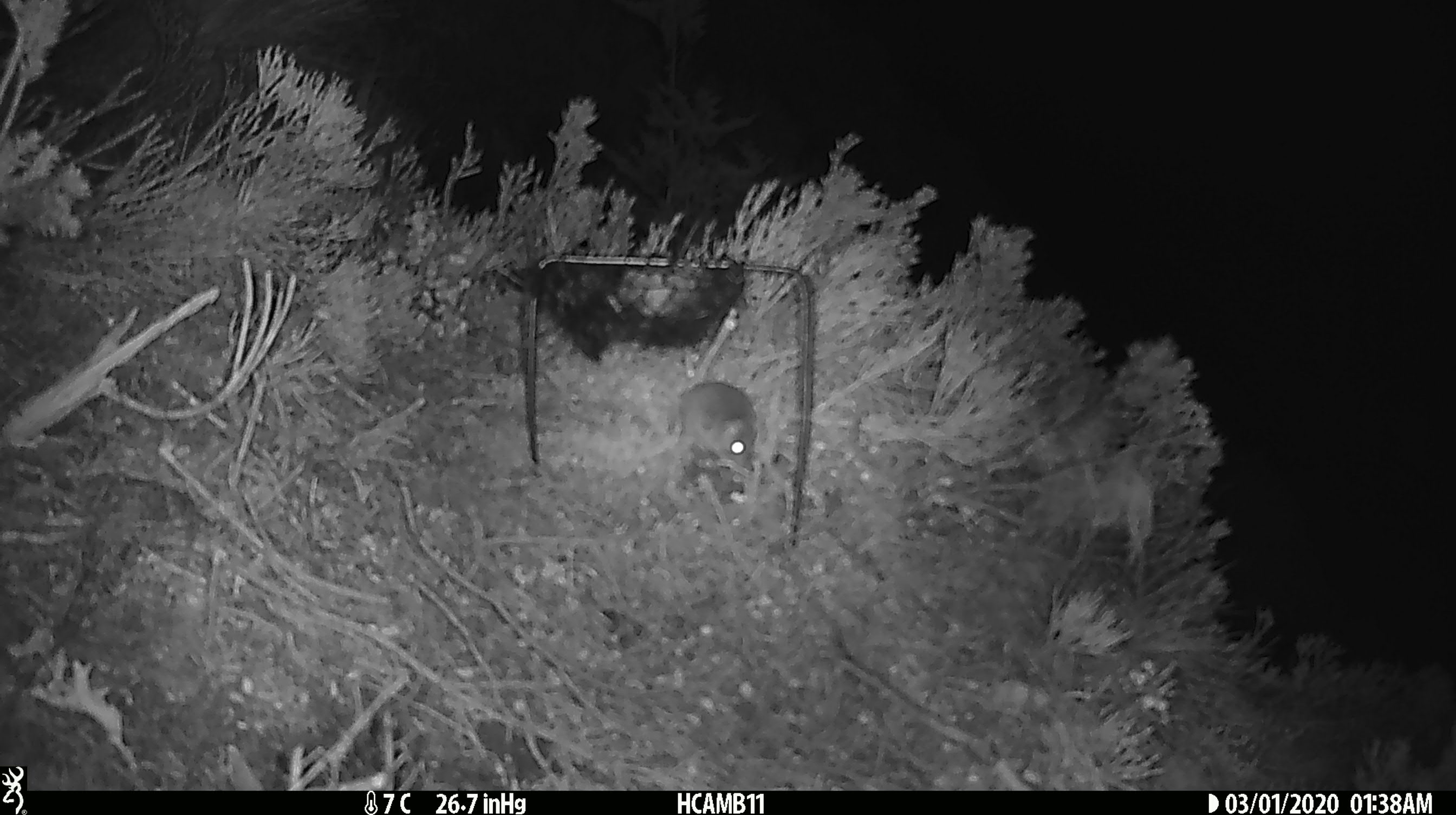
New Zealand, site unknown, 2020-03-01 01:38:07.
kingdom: Animalia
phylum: Chordata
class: Mammalia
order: Rodentia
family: Muridae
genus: Mus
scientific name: Mus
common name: mouse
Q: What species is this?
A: Mouse (Mus).